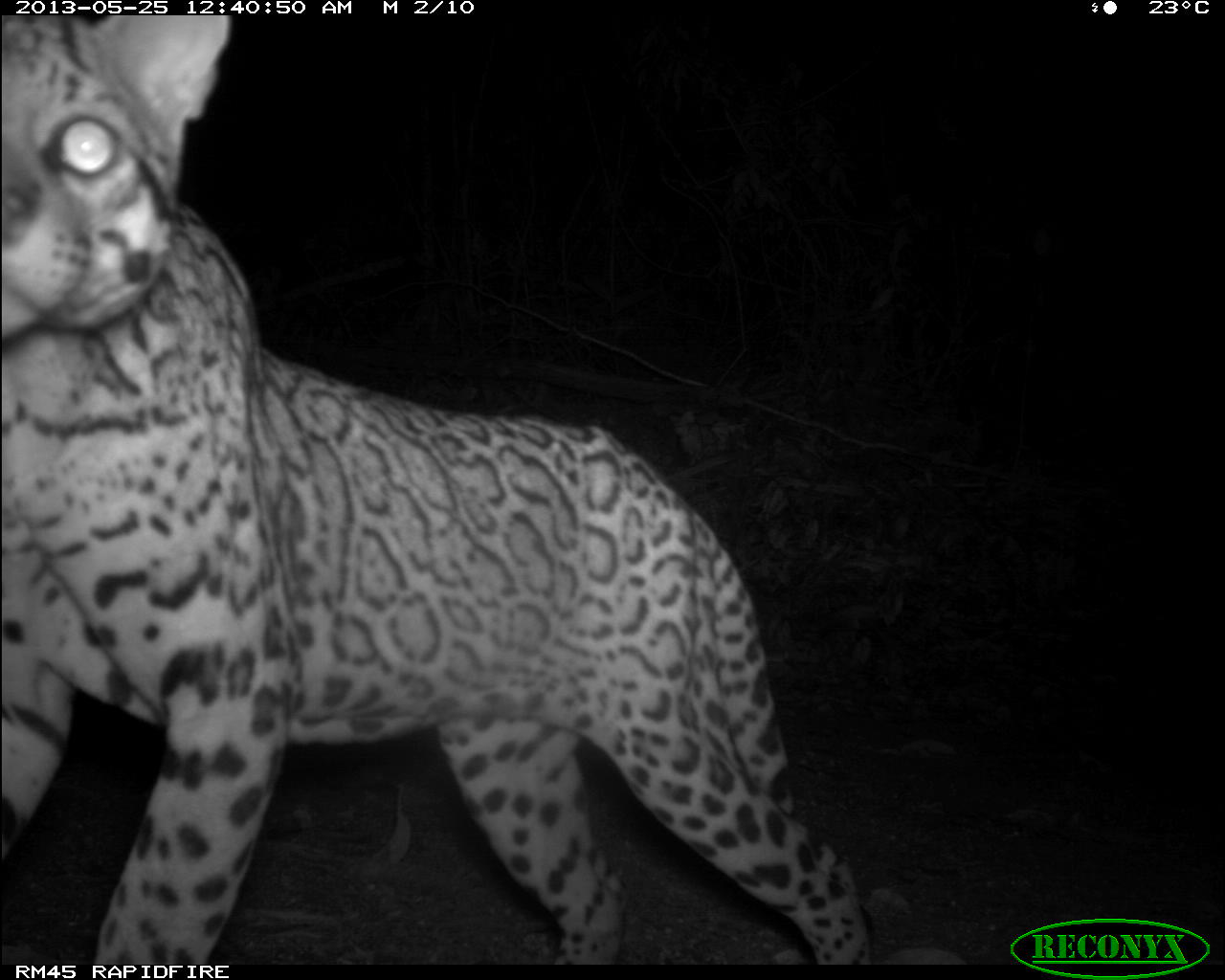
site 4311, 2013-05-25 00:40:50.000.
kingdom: Animalia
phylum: Chordata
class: Mammalia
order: Carnivora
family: Felidae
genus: Leopardus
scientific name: Leopardus pardalis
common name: ocelot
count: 1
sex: male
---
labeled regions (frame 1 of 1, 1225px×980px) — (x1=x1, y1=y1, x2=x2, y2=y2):
leopardus pardalis: (x1=0, y1=11, x2=864, y2=960)